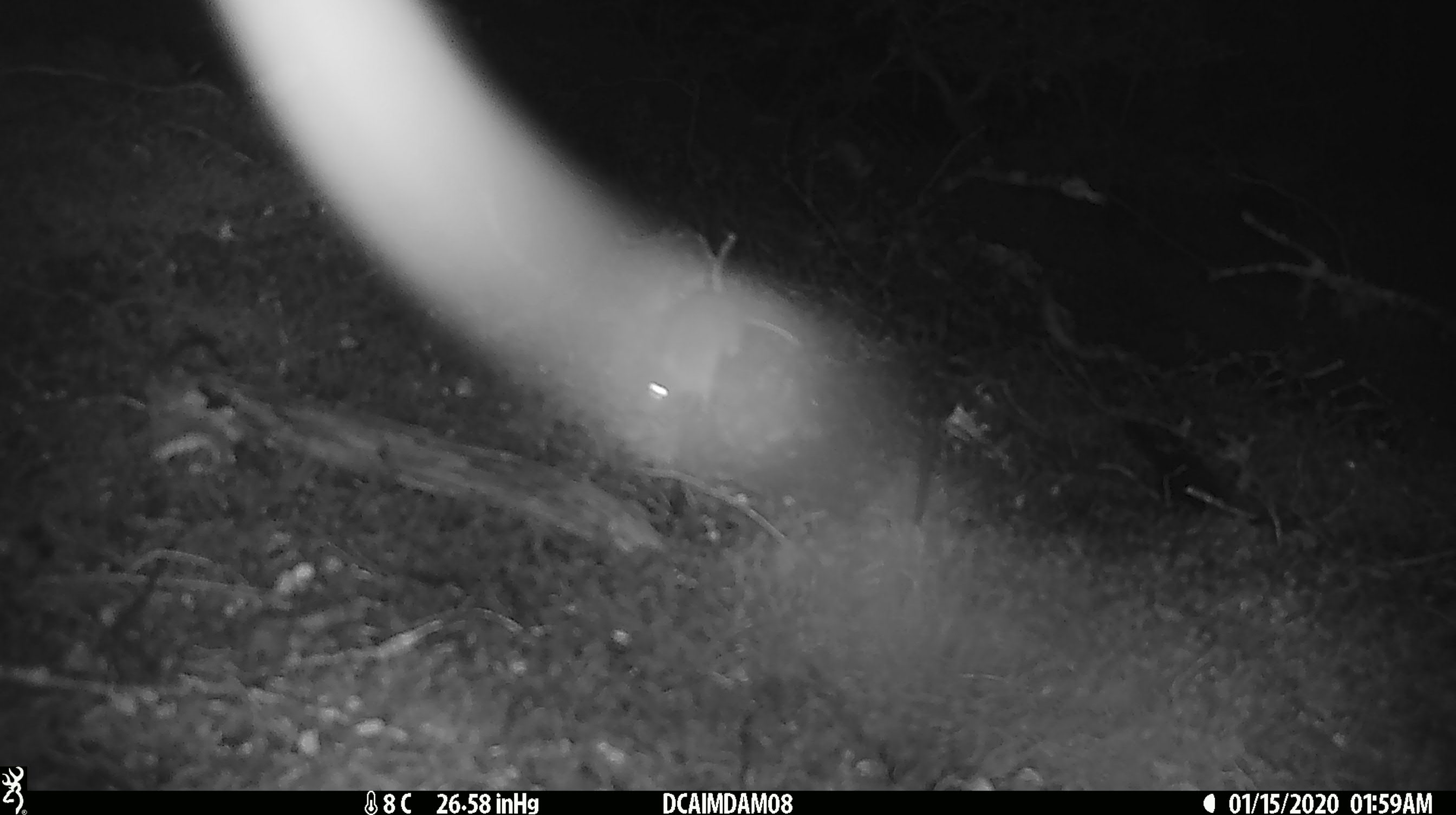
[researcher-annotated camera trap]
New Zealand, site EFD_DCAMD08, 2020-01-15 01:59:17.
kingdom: Animalia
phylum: Chordata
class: Mammalia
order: Rodentia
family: Muridae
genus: Mus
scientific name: Mus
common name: mouse